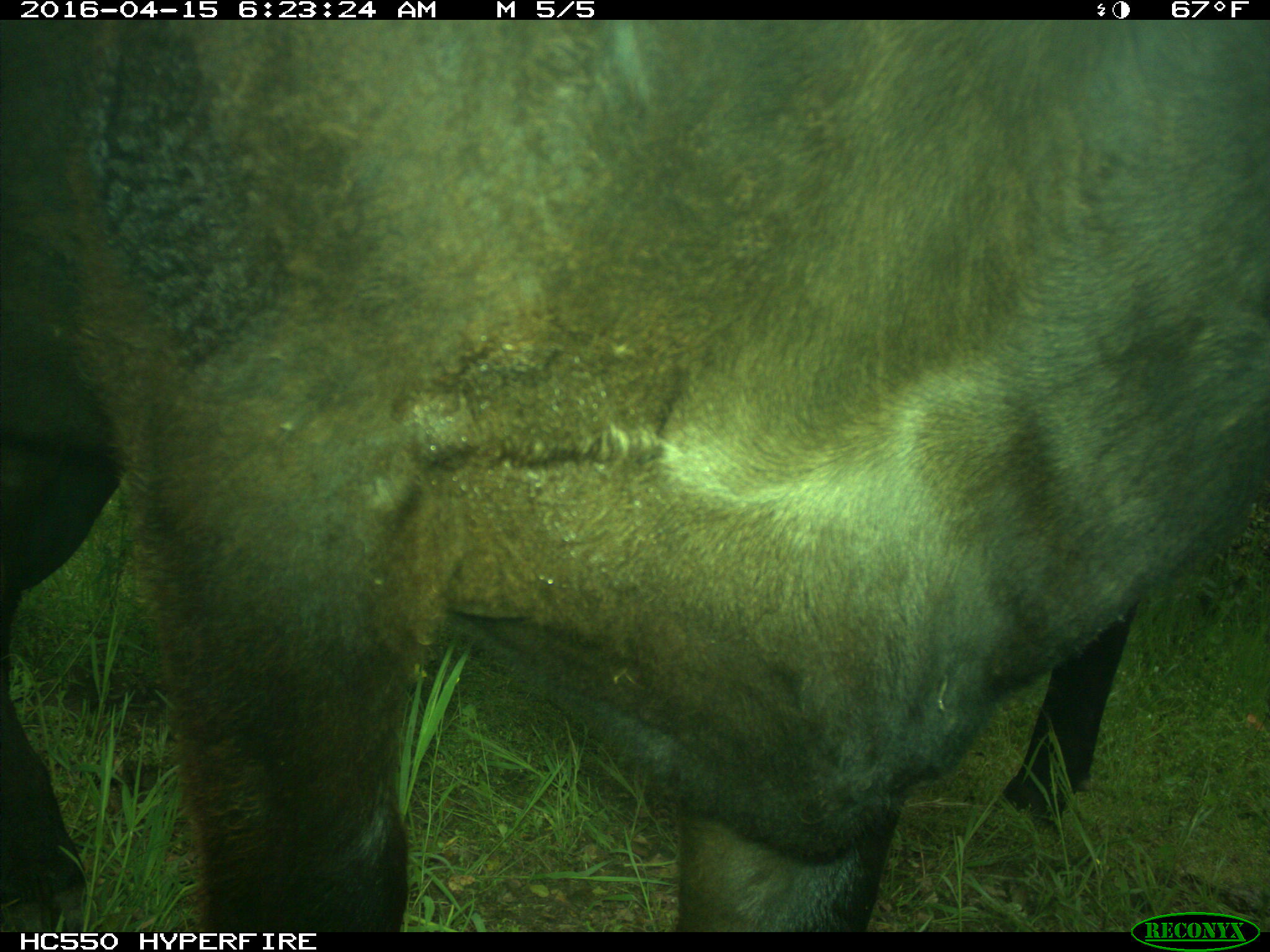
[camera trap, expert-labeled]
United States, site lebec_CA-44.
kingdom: Animalia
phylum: Chordata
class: Mammalia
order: Artiodactyla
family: Bovidae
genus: Bos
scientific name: Bos taurus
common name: domestic cow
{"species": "Bos taurus (domestic cow)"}